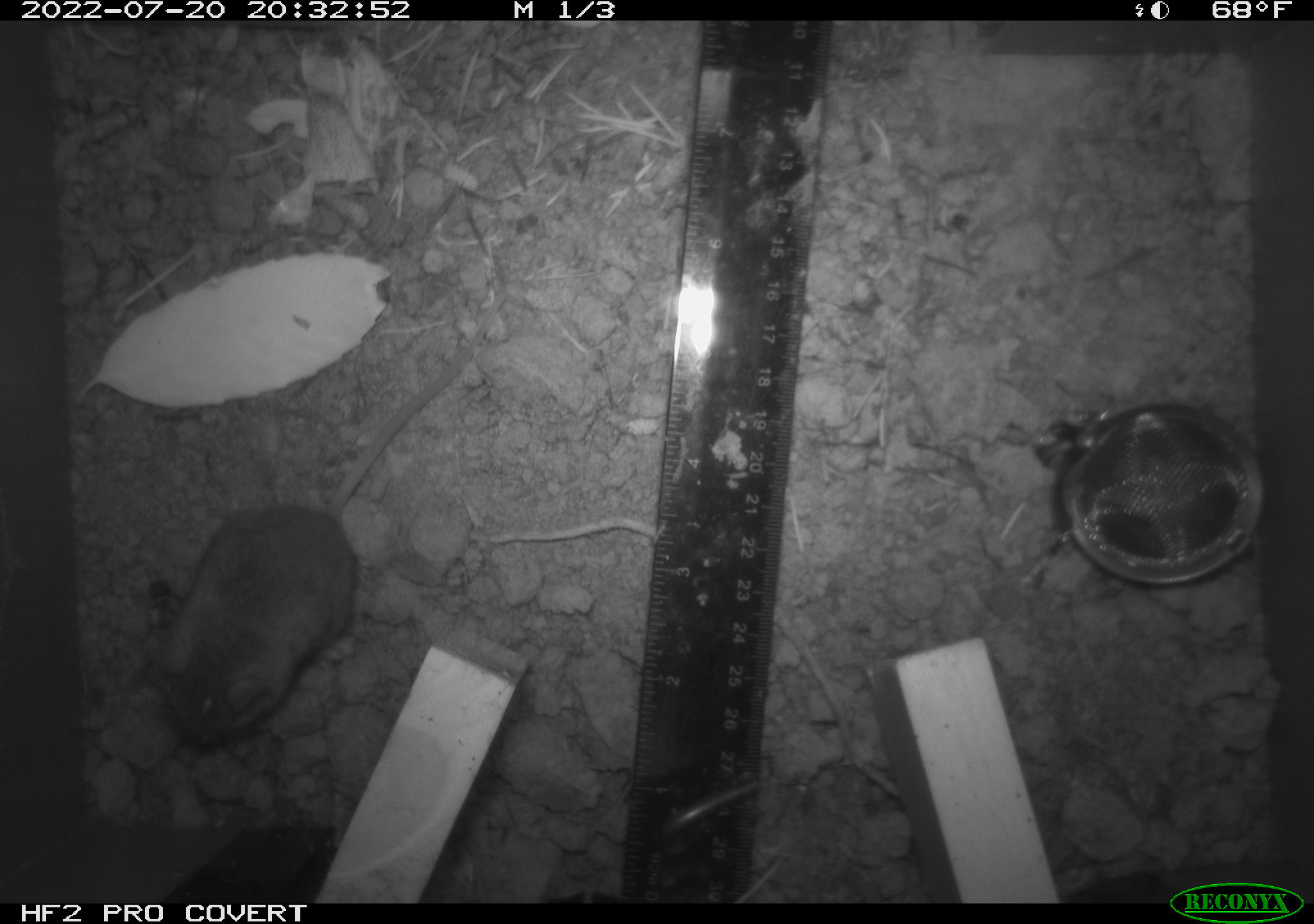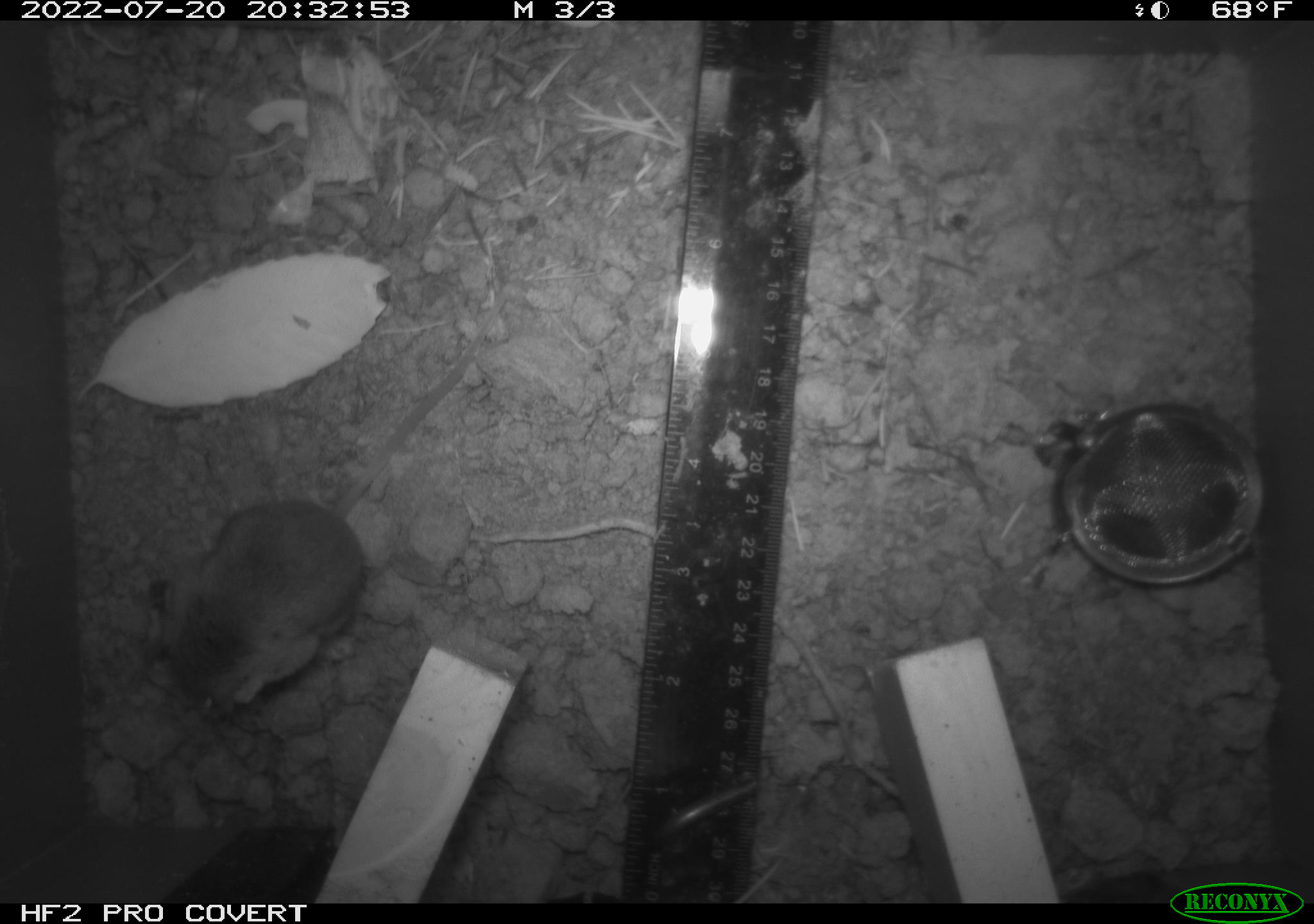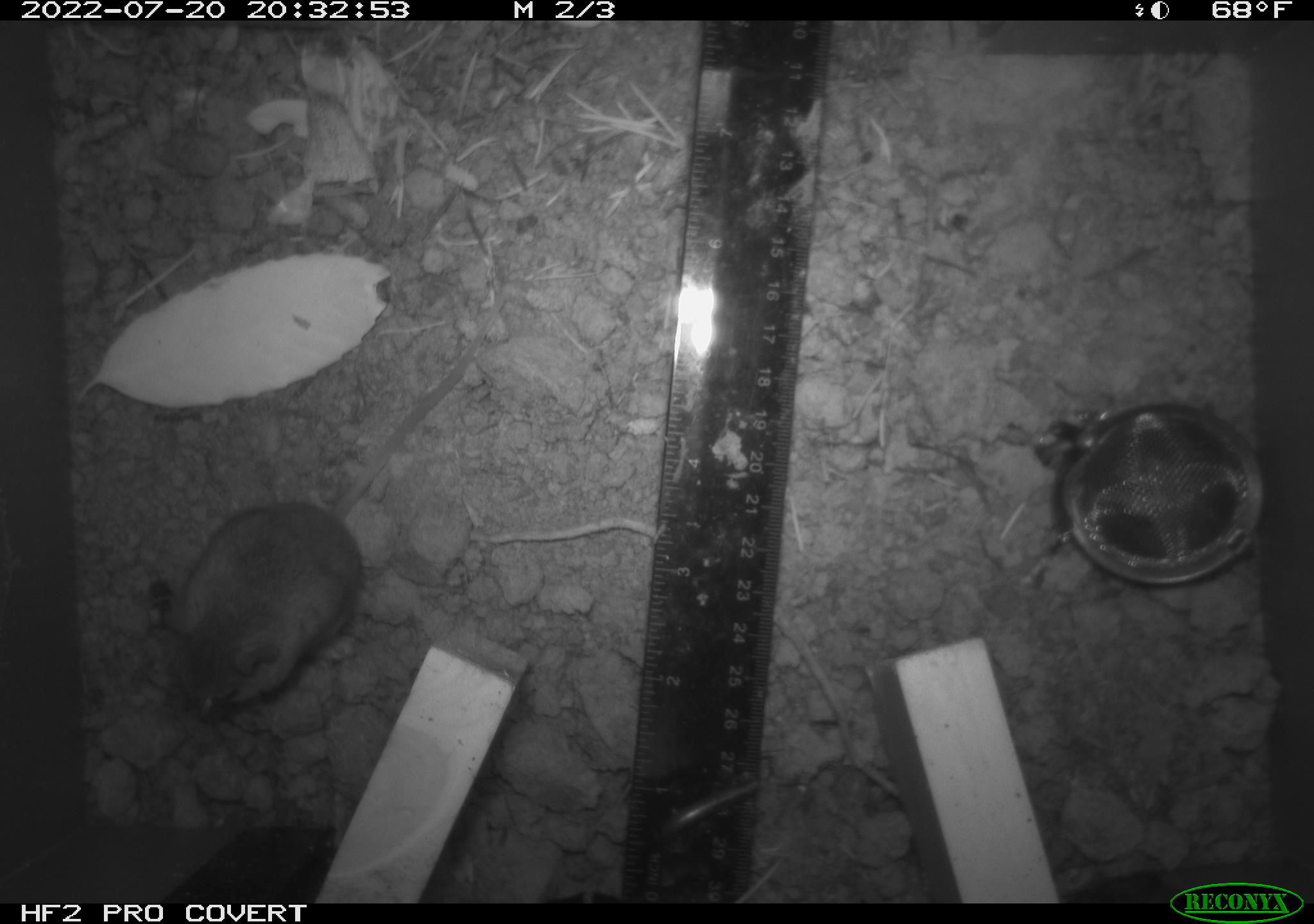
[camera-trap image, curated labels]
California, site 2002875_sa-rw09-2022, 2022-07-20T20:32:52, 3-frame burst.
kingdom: Animalia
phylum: Chordata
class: Mammalia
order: Rodentia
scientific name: Rodentia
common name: rodent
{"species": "rodent (Rodentia)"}